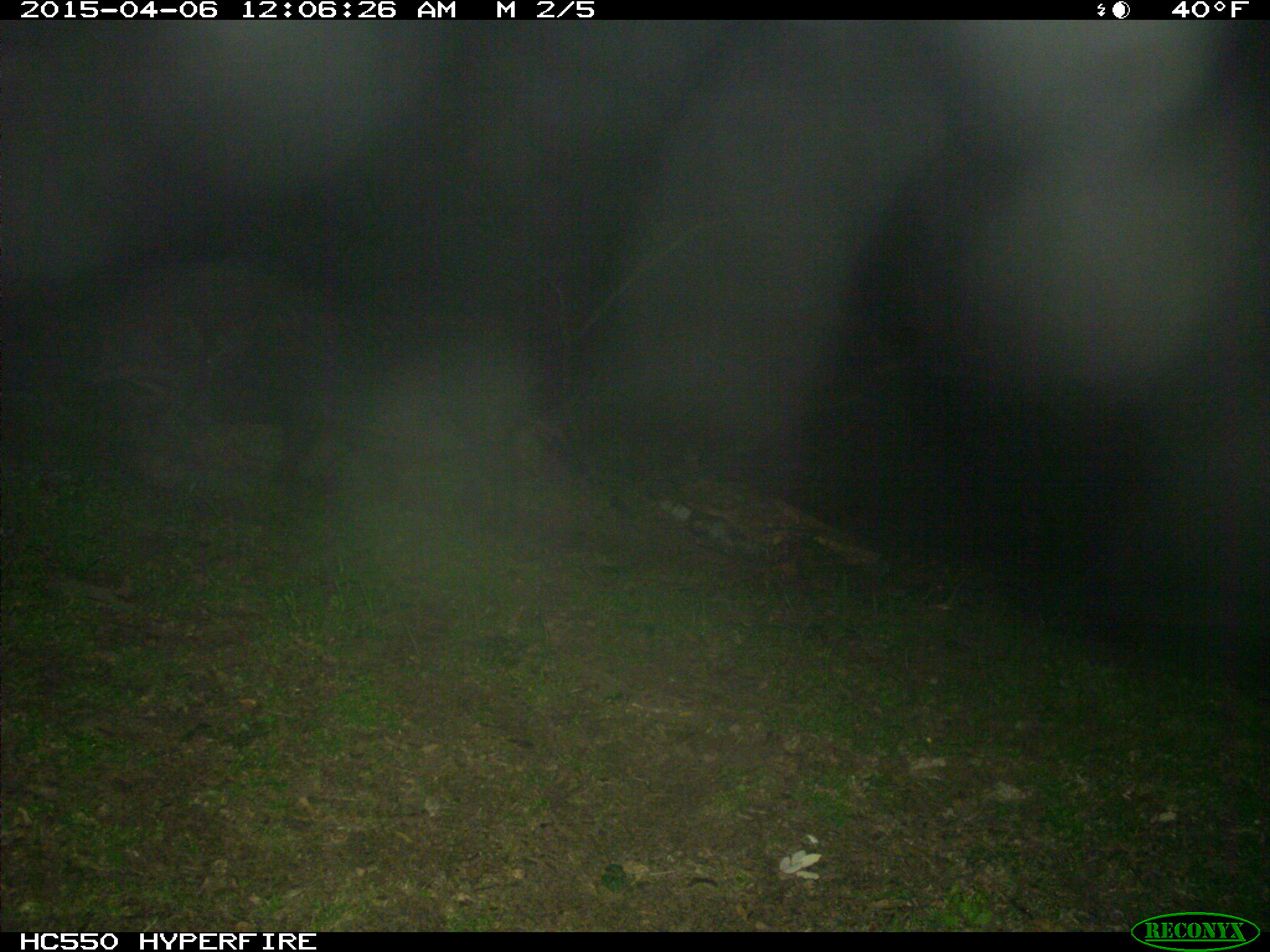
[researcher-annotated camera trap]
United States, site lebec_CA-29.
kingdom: Animalia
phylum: Chordata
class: Mammalia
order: Artiodactyla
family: Suidae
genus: Sus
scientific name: Sus scrofa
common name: wild boar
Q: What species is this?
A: Sus scrofa (wild boar).